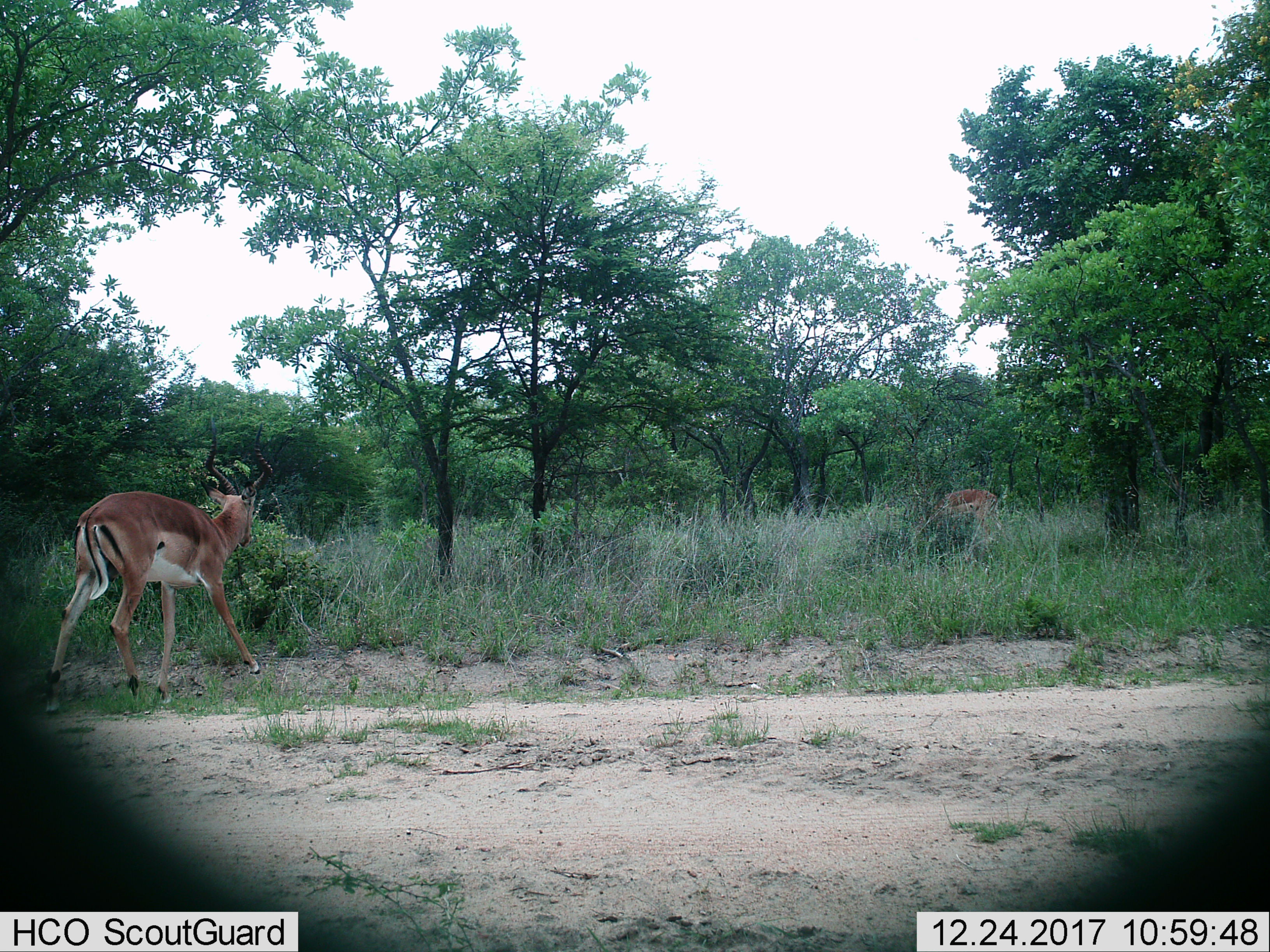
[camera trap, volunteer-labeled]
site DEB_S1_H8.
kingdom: Animalia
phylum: Chordata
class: Mammalia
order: Artiodactyla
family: Bovidae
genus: Aepyceros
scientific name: Aepyceros melampus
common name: impala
Impala (Aepyceros melampus), count 2. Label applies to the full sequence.